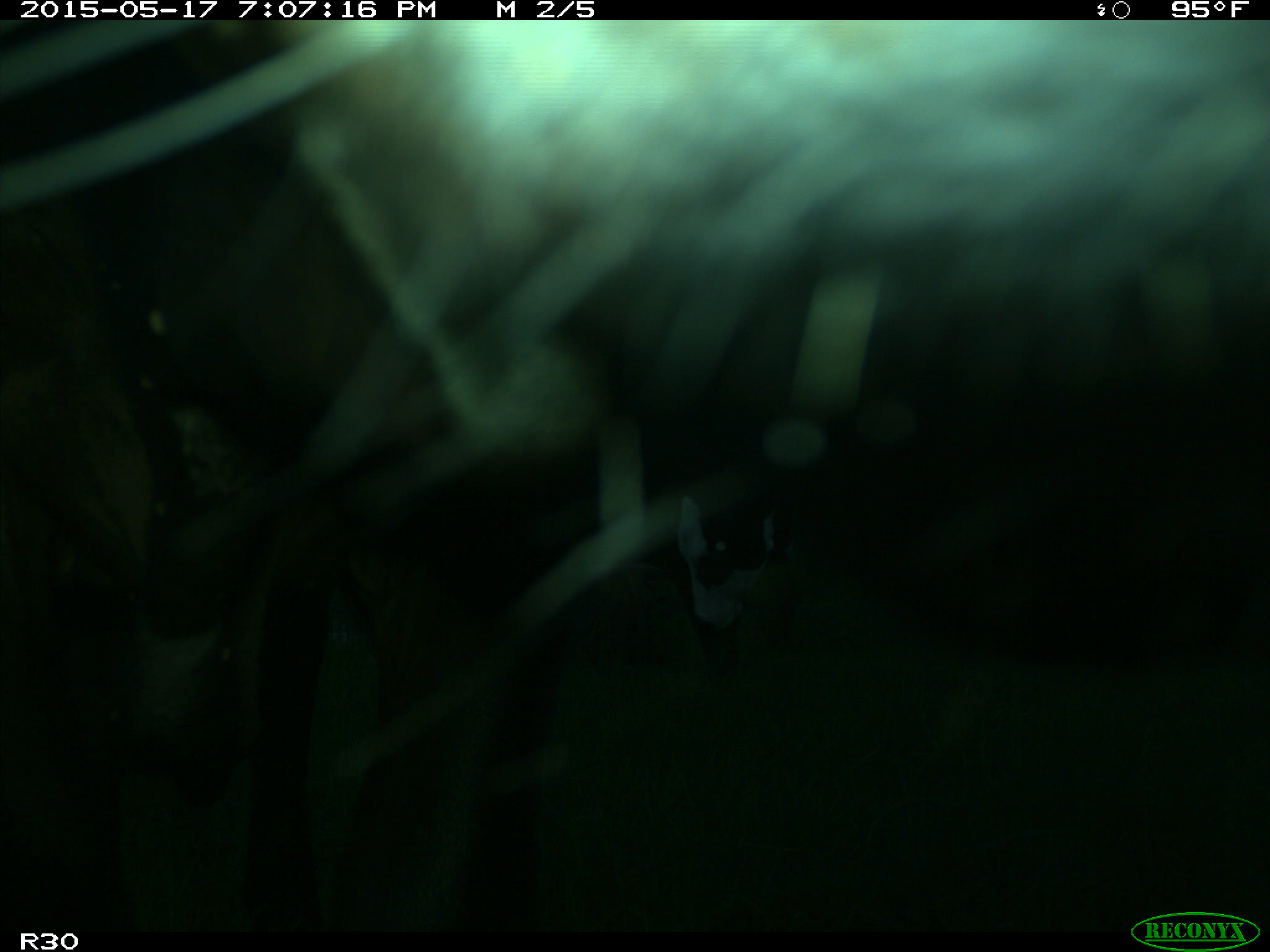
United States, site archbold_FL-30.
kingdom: Animalia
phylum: Chordata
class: Mammalia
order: Artiodactyla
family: Bovidae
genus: Bos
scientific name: Bos taurus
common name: domestic cow